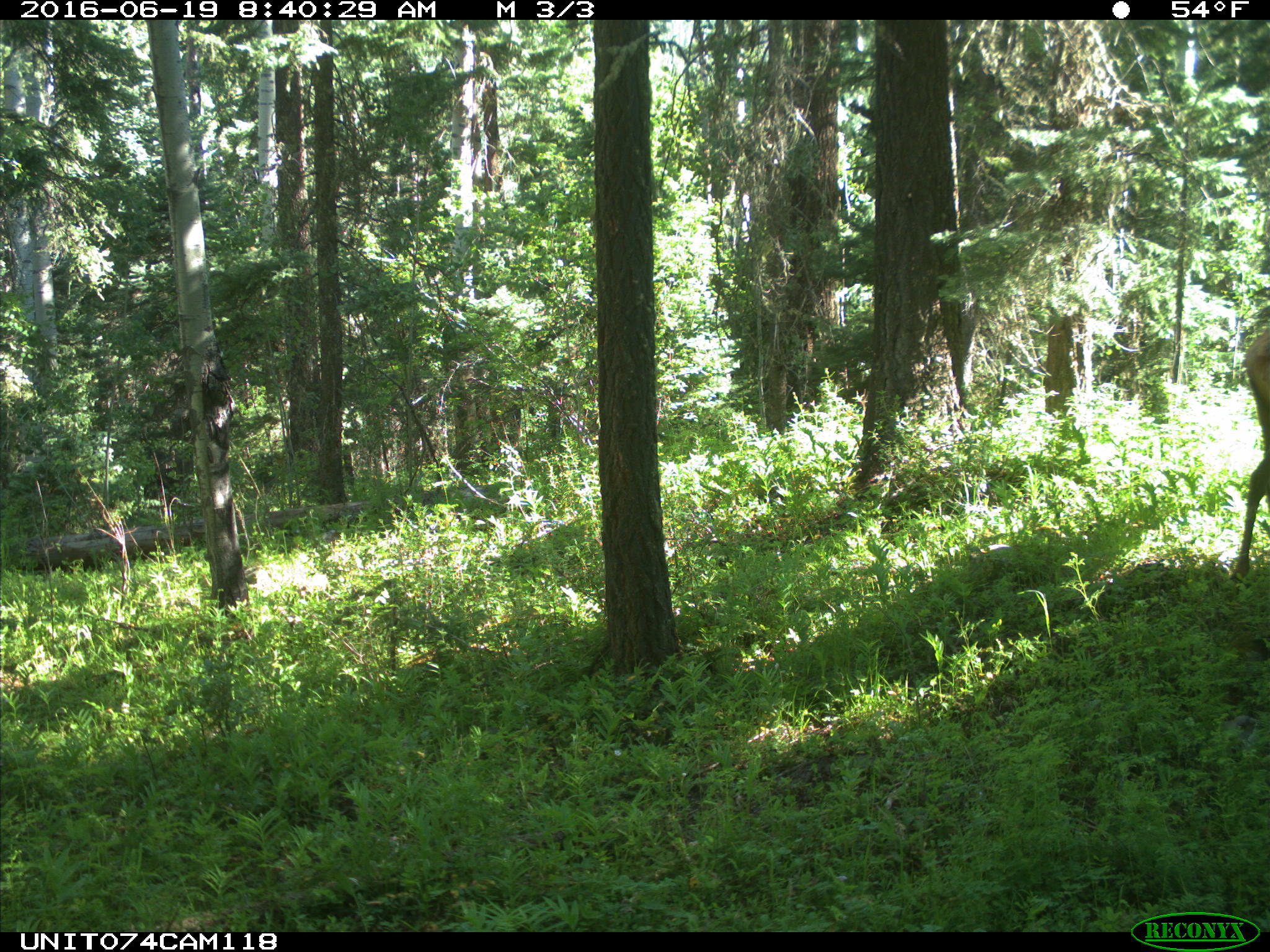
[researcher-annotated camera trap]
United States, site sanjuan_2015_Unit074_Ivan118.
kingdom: Animalia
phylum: Chordata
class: Mammalia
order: Artiodactyla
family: Cervidae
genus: Cervus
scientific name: Cervus elaphus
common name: red deer